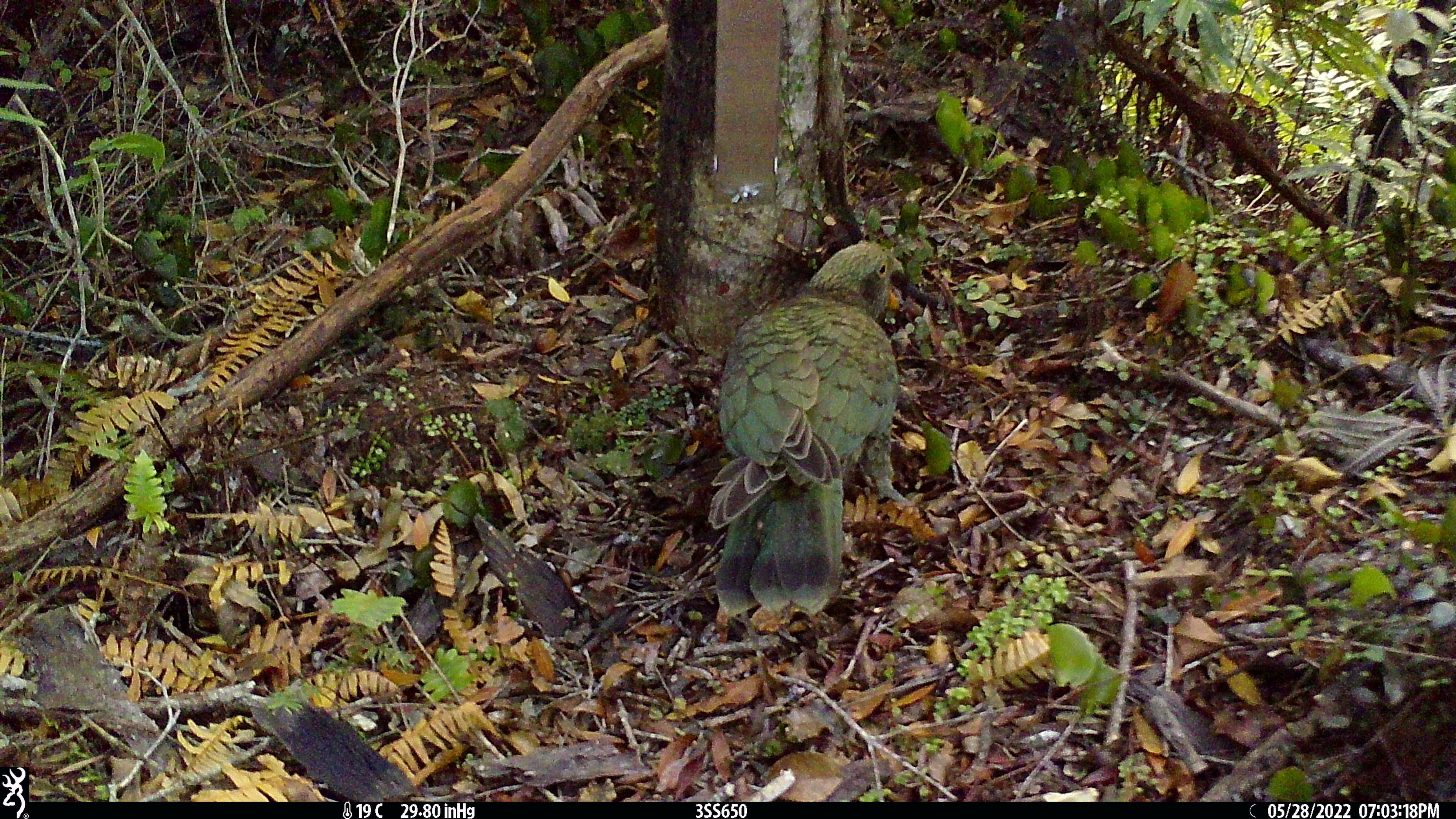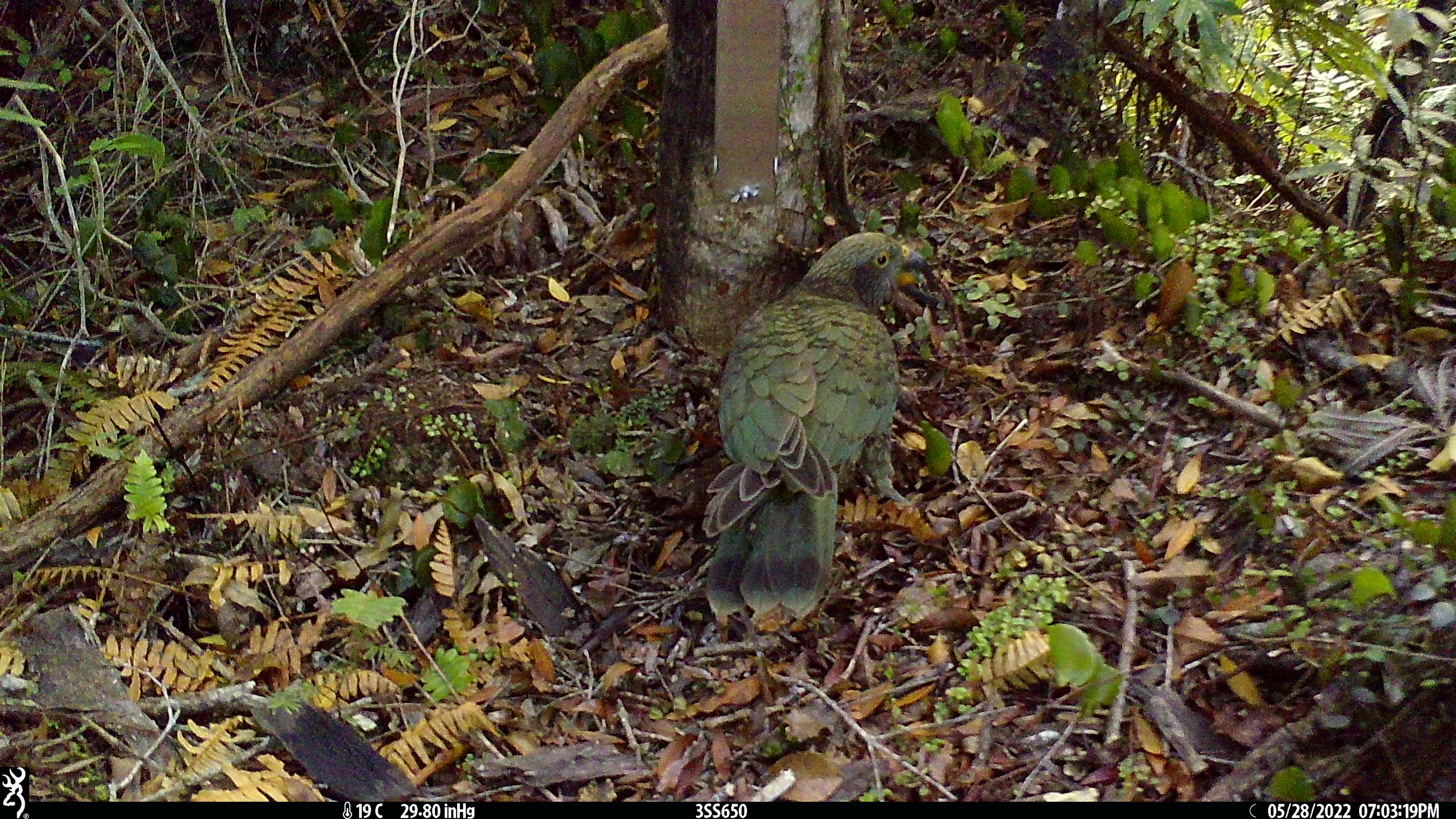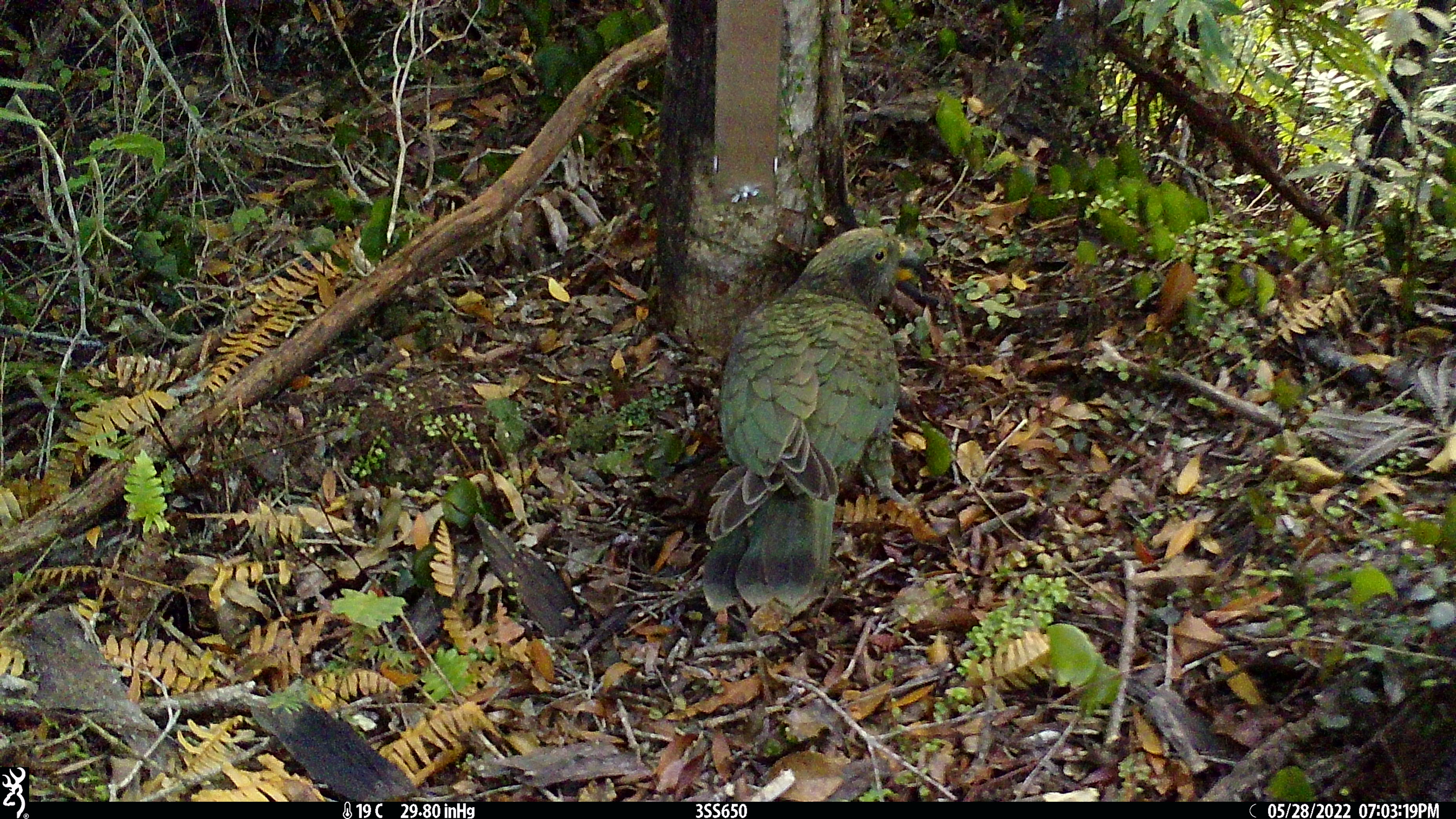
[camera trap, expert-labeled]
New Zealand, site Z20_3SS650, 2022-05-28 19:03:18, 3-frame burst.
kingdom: Animalia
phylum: Chordata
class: Aves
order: Psittaciformes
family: Strigopidae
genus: Nestor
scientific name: Nestor notabilis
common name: kea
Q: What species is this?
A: Kea (Nestor notabilis).